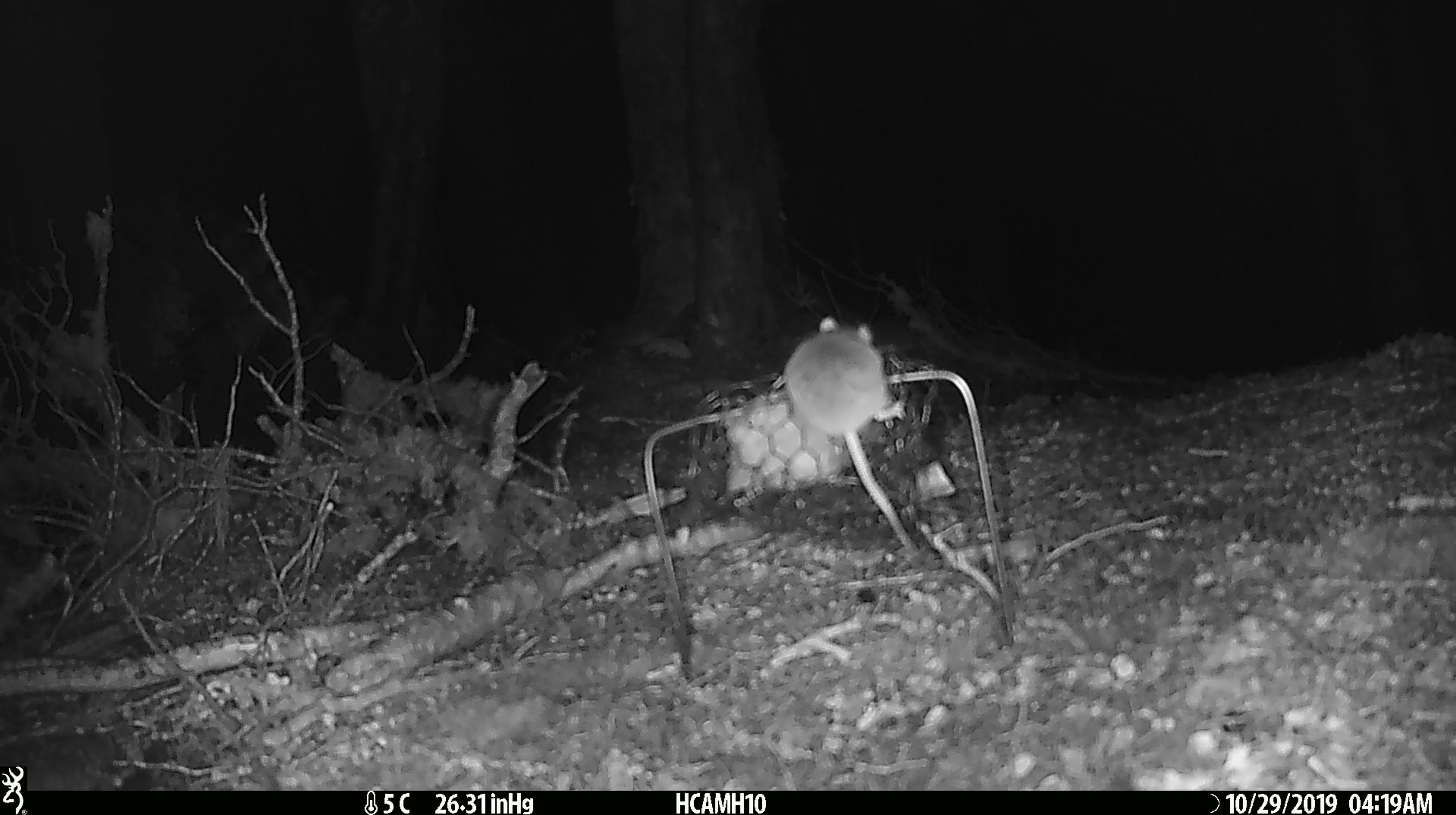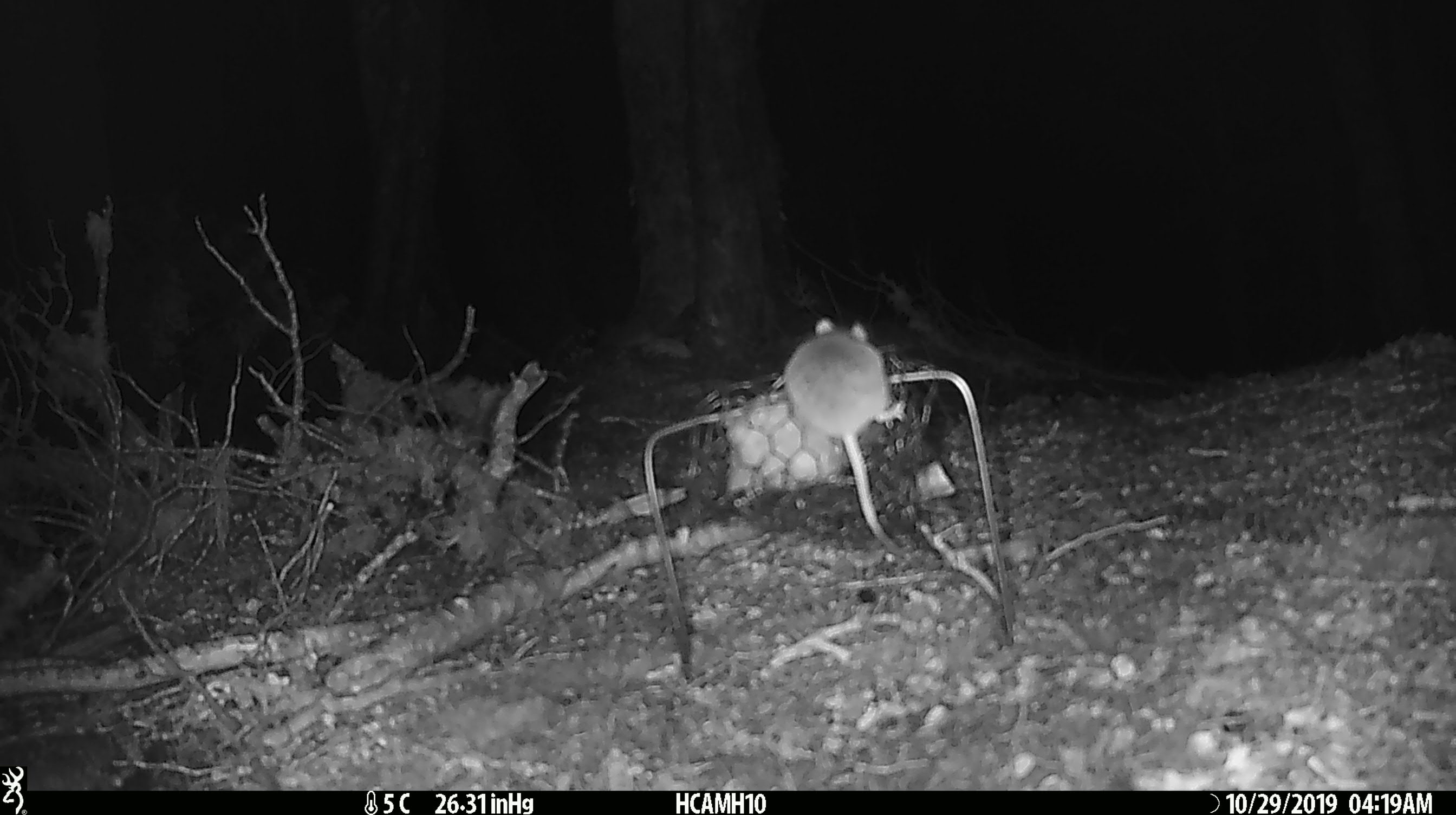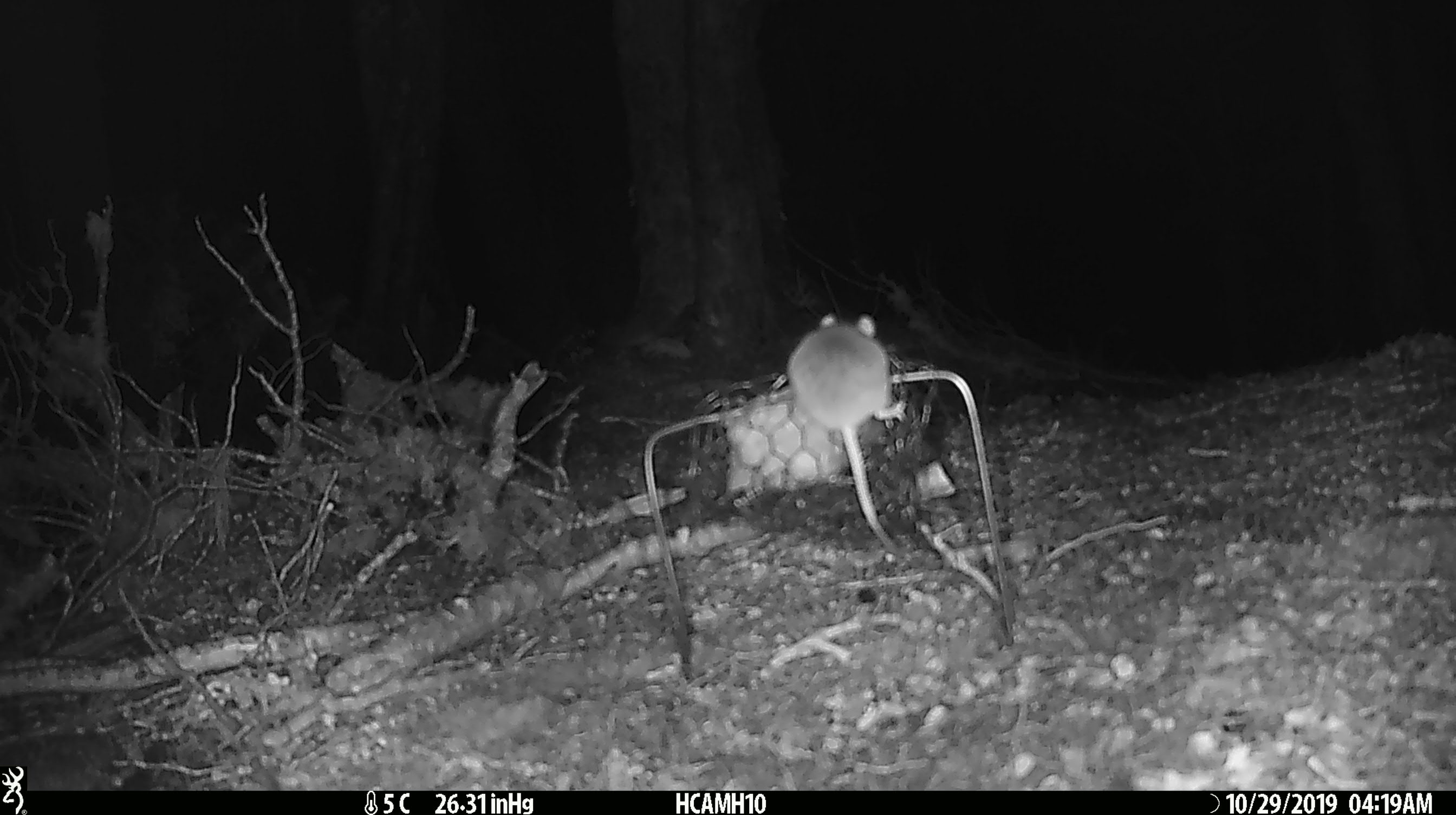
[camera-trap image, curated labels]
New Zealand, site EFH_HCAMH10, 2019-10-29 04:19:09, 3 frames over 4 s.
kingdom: Animalia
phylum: Chordata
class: Mammalia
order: Rodentia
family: Muridae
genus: Mus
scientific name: Mus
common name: mouse